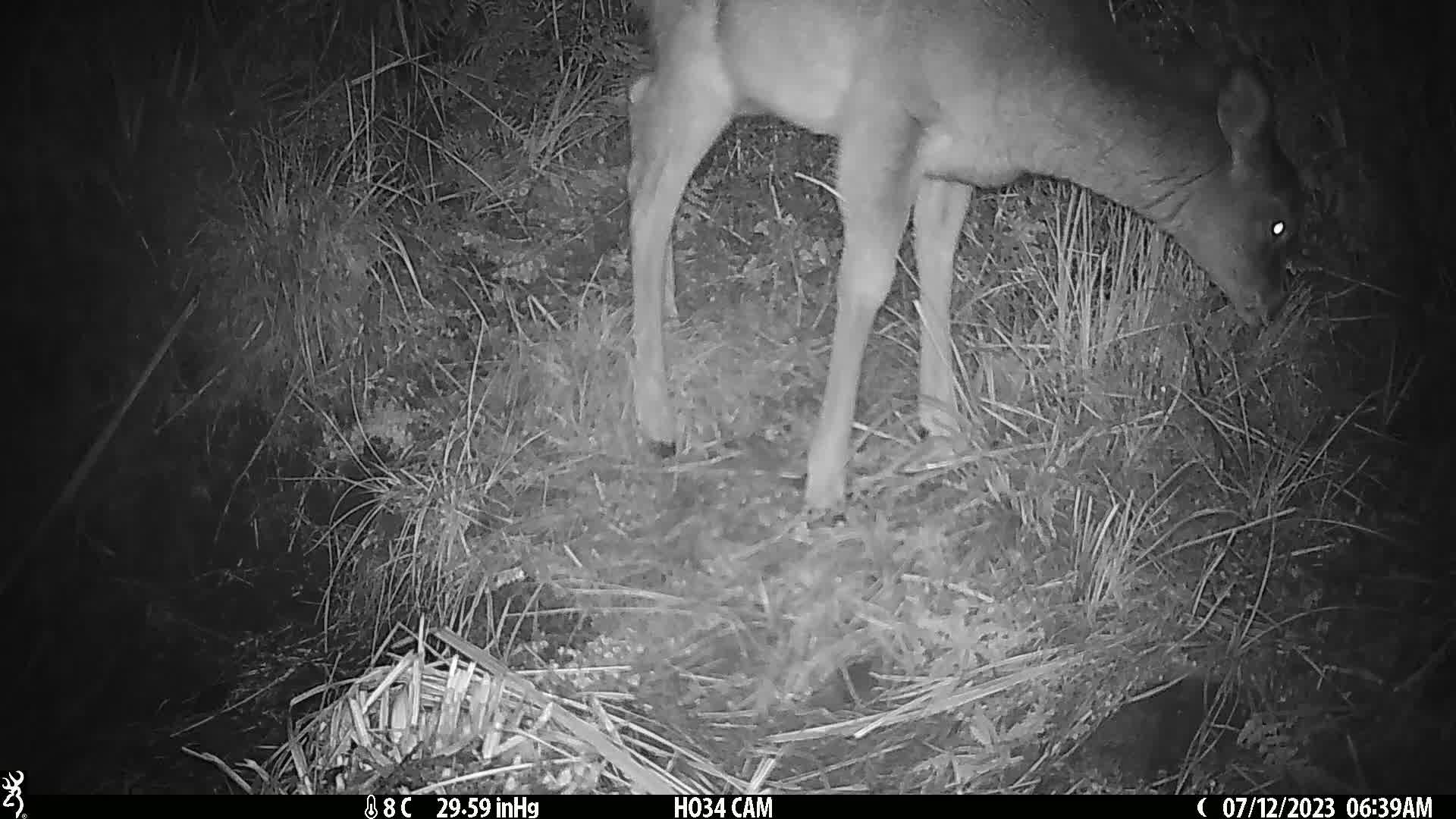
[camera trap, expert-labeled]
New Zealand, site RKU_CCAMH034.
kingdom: Animalia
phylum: Chordata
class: Mammalia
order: Artiodactyla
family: Cervidae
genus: Odocoileus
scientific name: Odocoileus virginianus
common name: white-tailed deer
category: white tailed deer